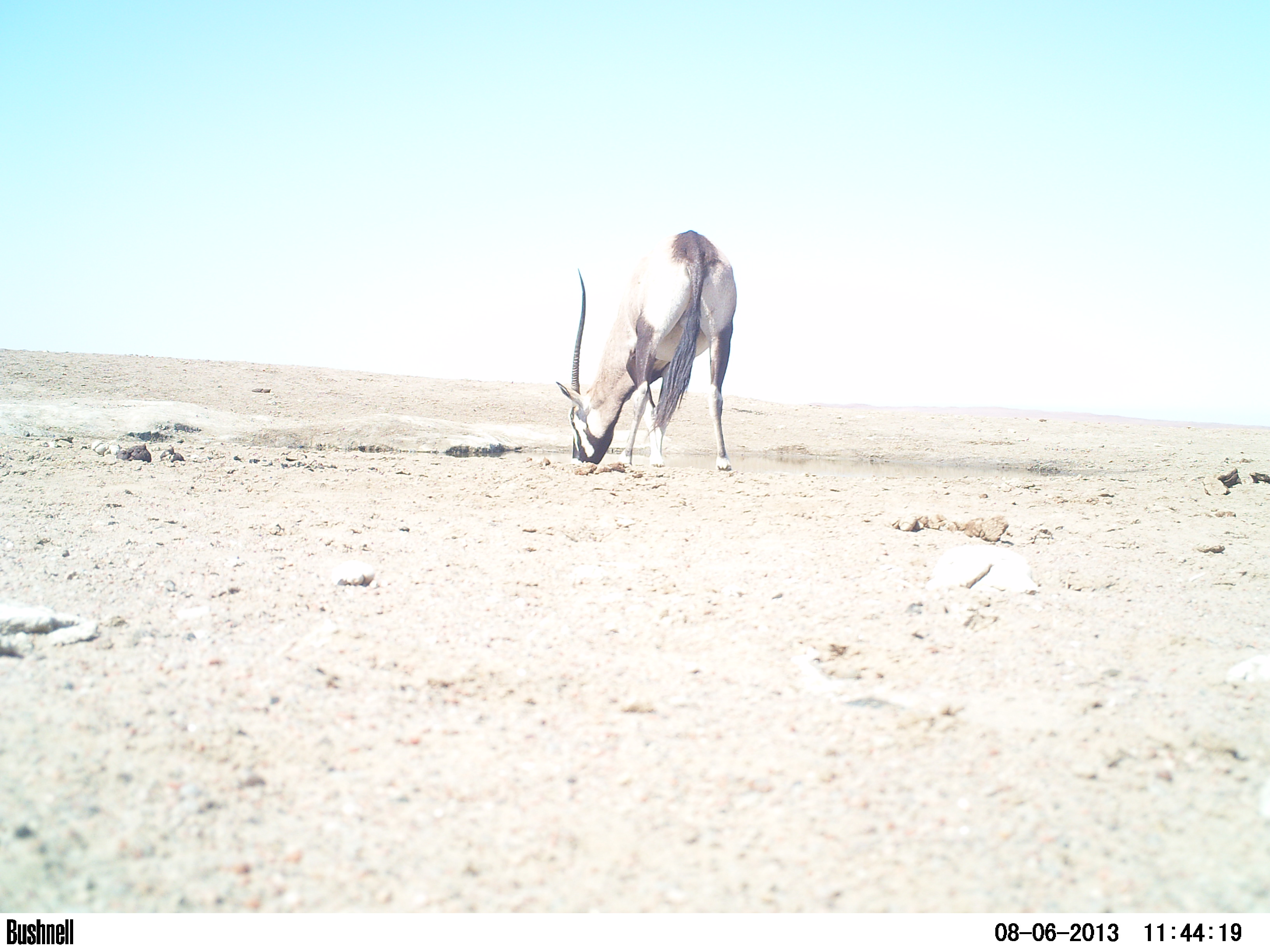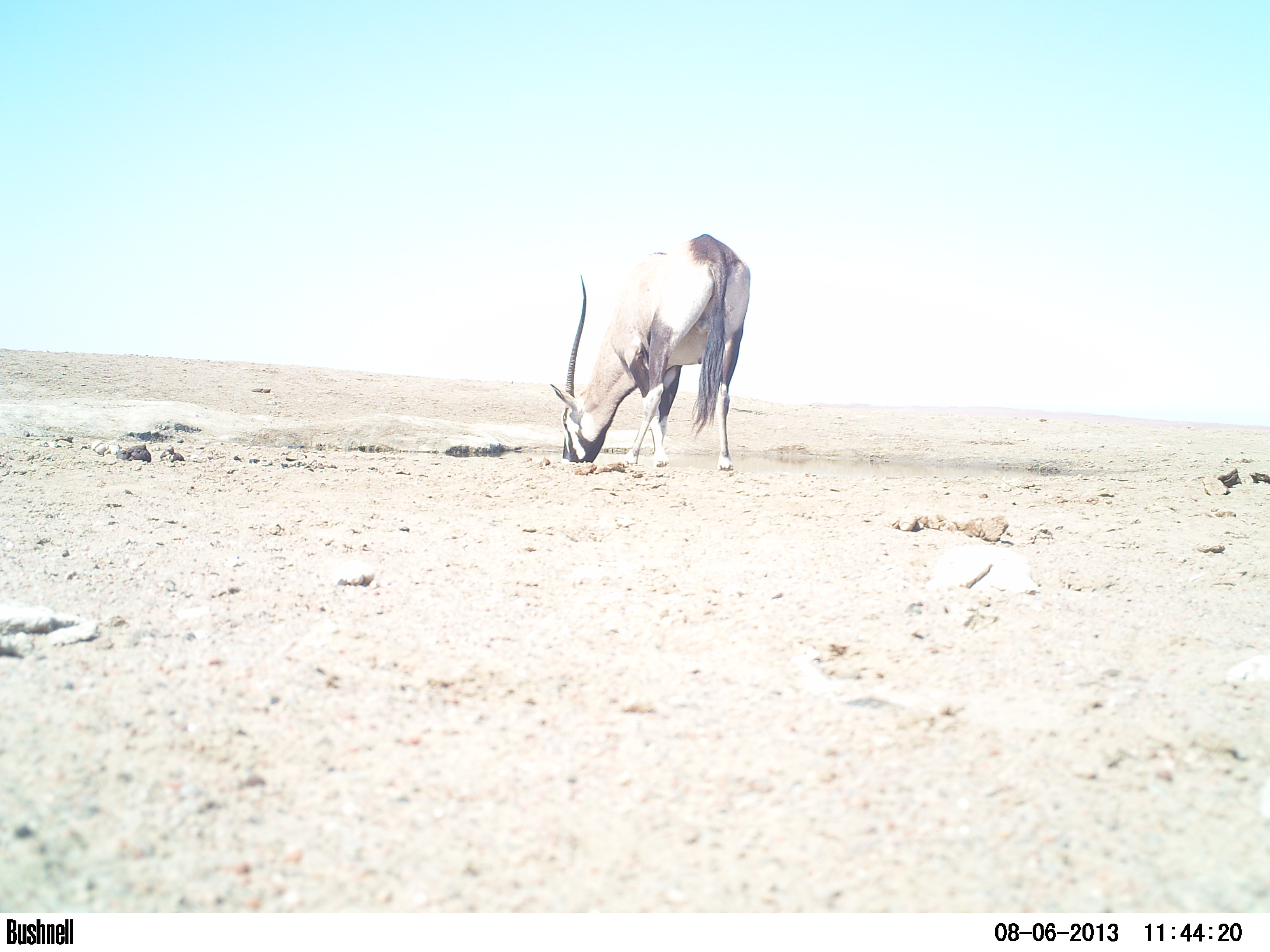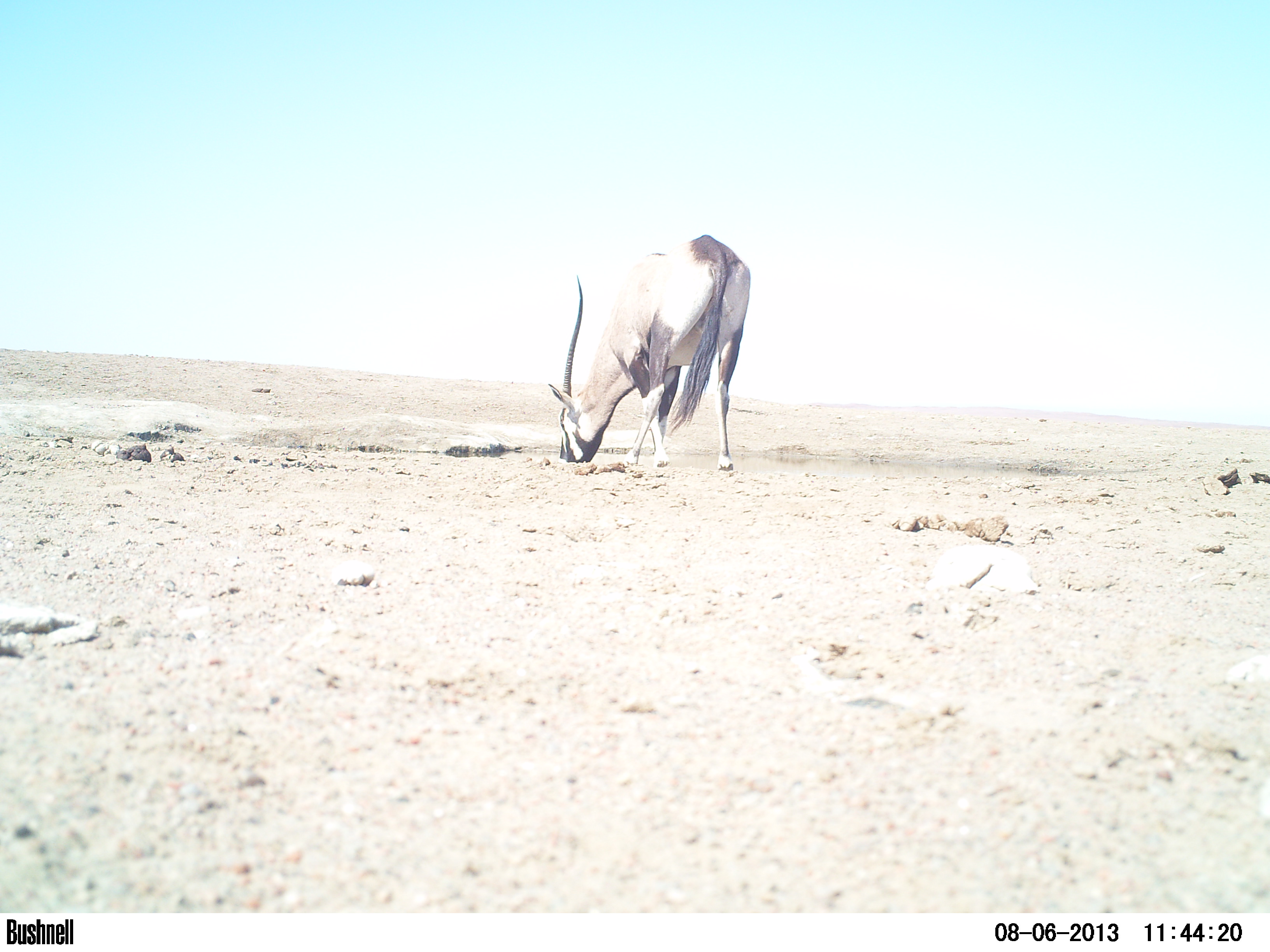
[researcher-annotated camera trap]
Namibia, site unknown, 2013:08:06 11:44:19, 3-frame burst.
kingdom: Animalia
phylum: Chordata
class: Mammalia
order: Artiodactyla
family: Bovidae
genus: Oryx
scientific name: Oryx gazella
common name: gemsbok